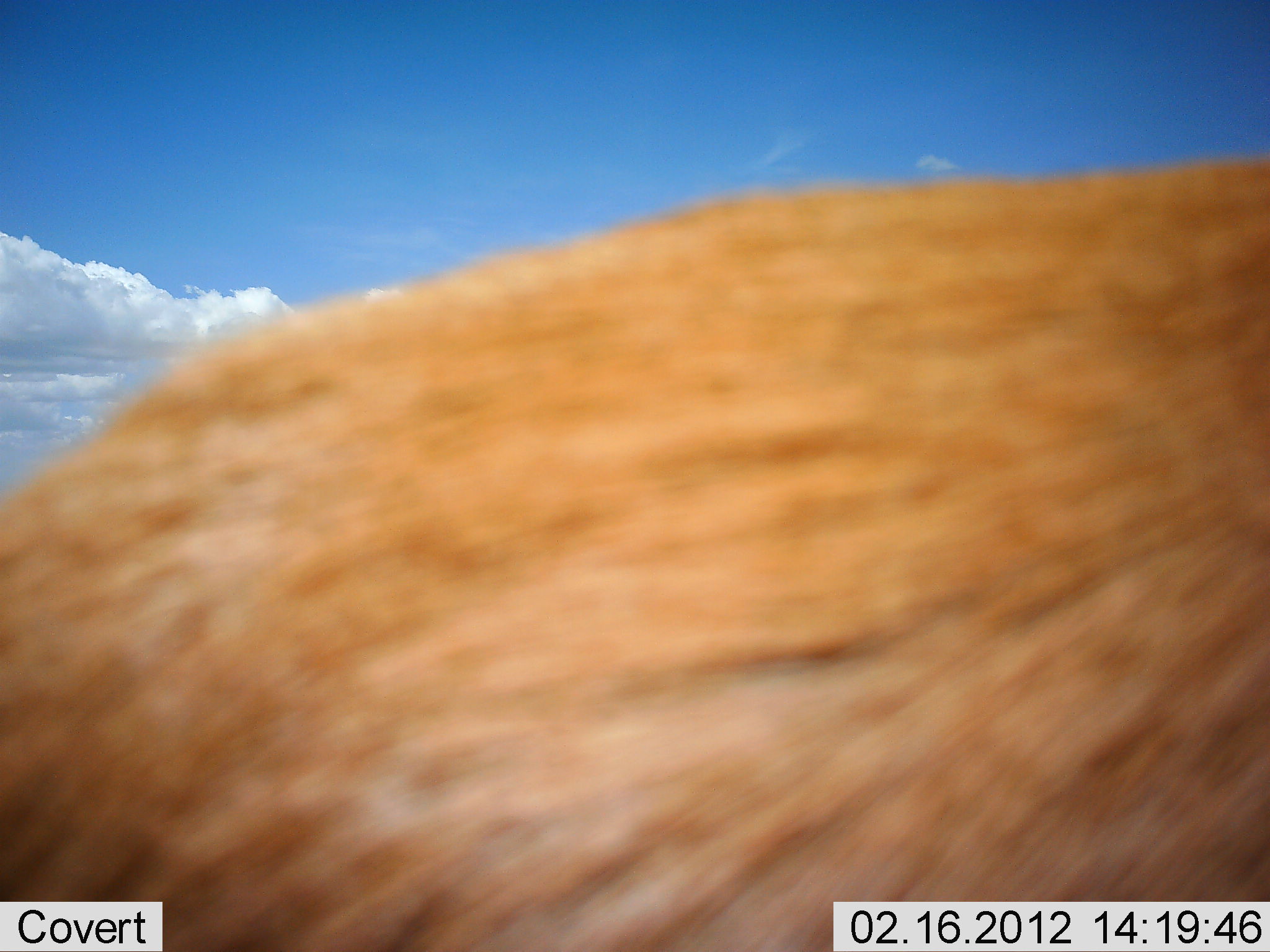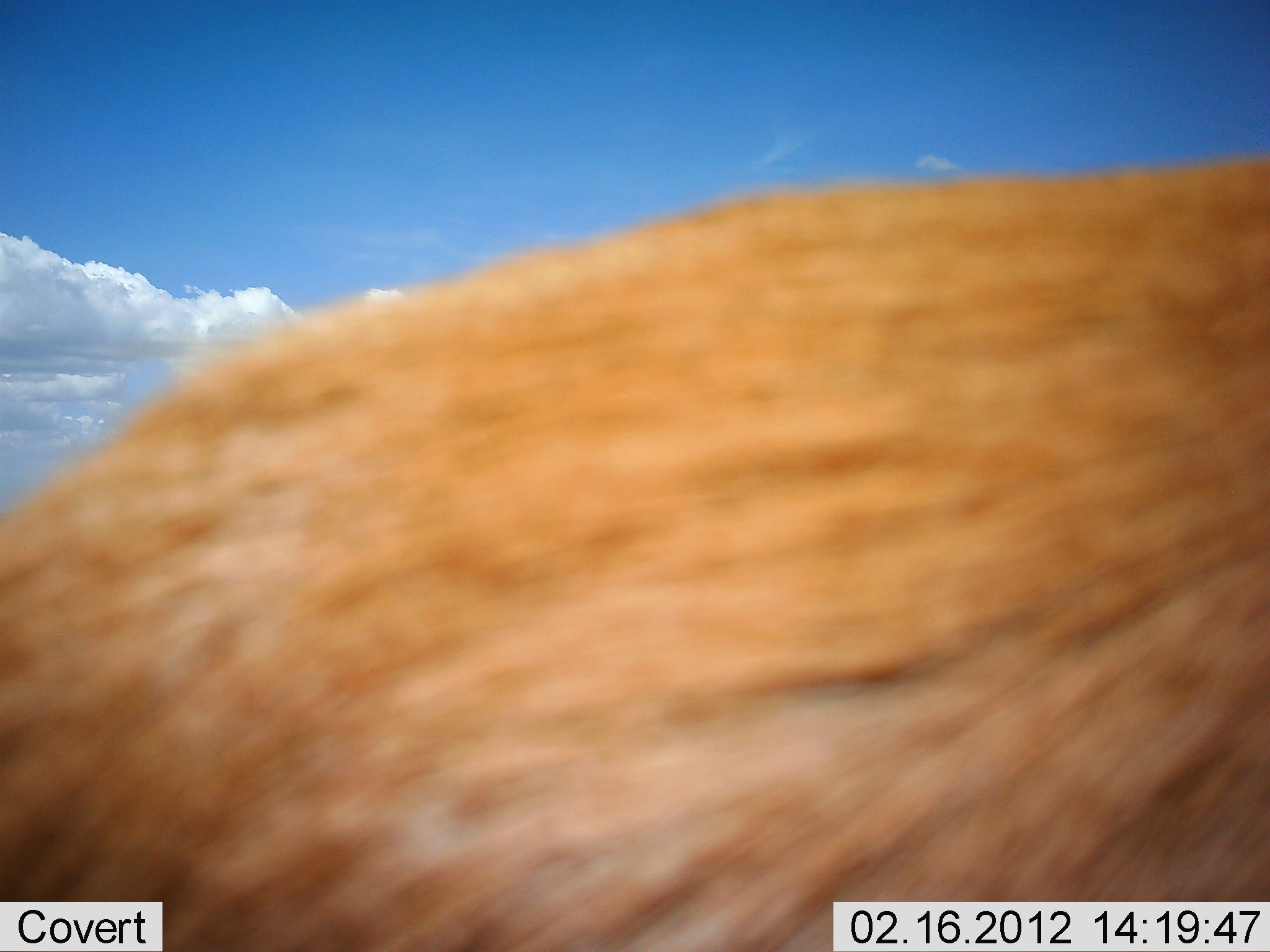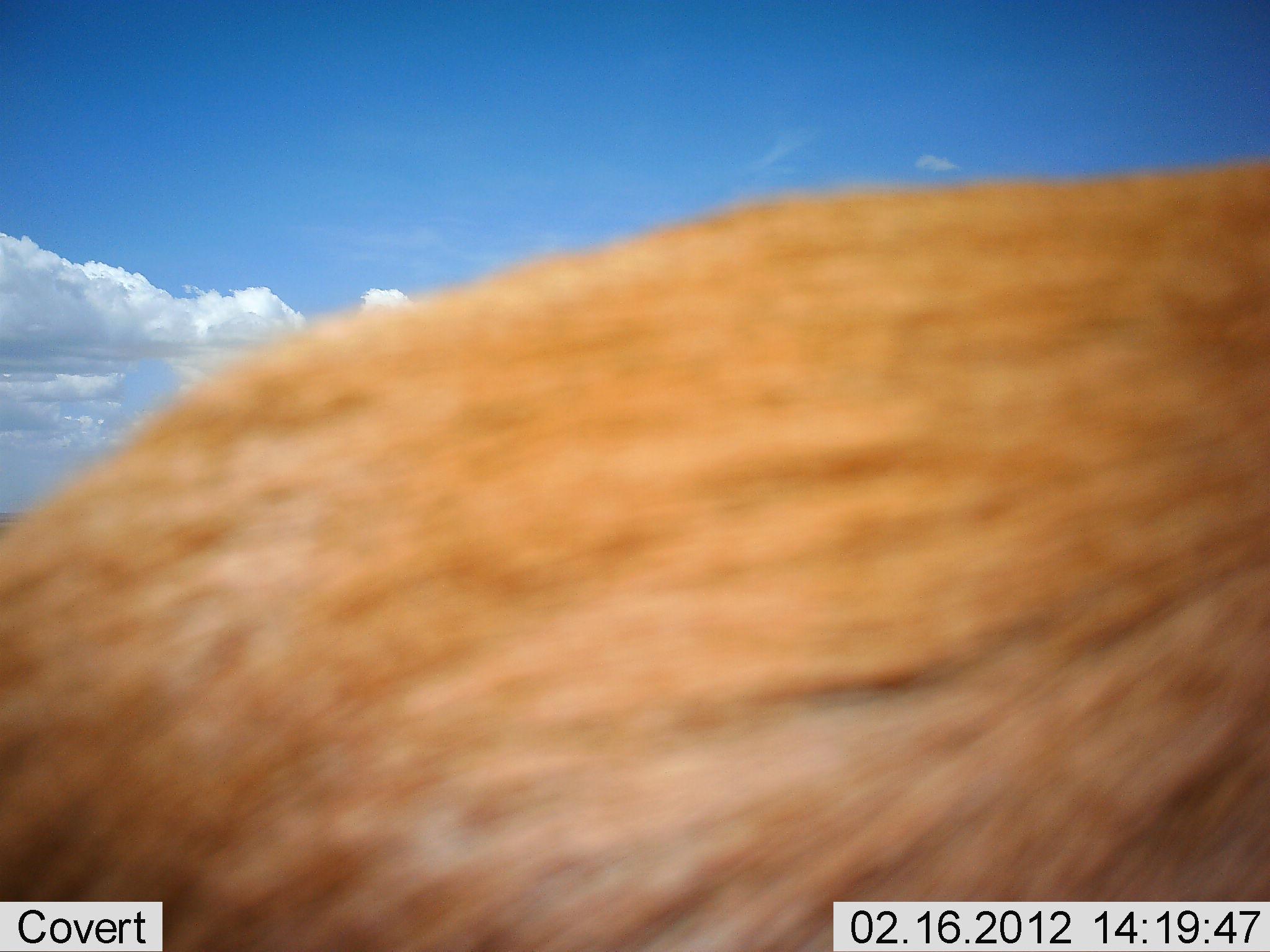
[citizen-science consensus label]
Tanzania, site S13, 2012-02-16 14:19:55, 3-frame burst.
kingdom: Animalia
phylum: Chordata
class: Mammalia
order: Artiodactyla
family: Bovidae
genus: Eudorcas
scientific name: Eudorcas thomsonii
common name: thomson's gazelle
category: gazellethomsons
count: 1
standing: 80%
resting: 0%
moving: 20%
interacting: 0%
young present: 0%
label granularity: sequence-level